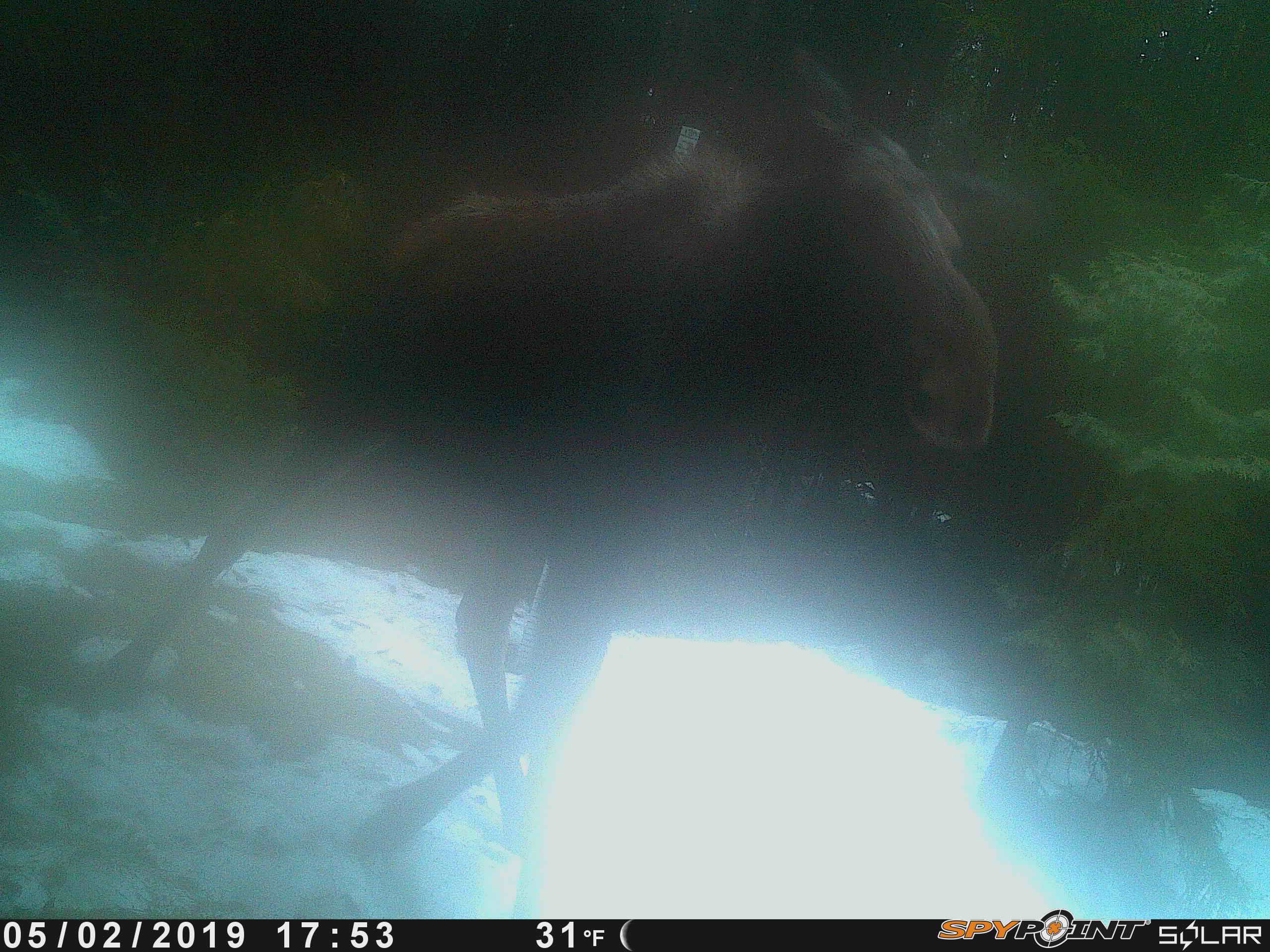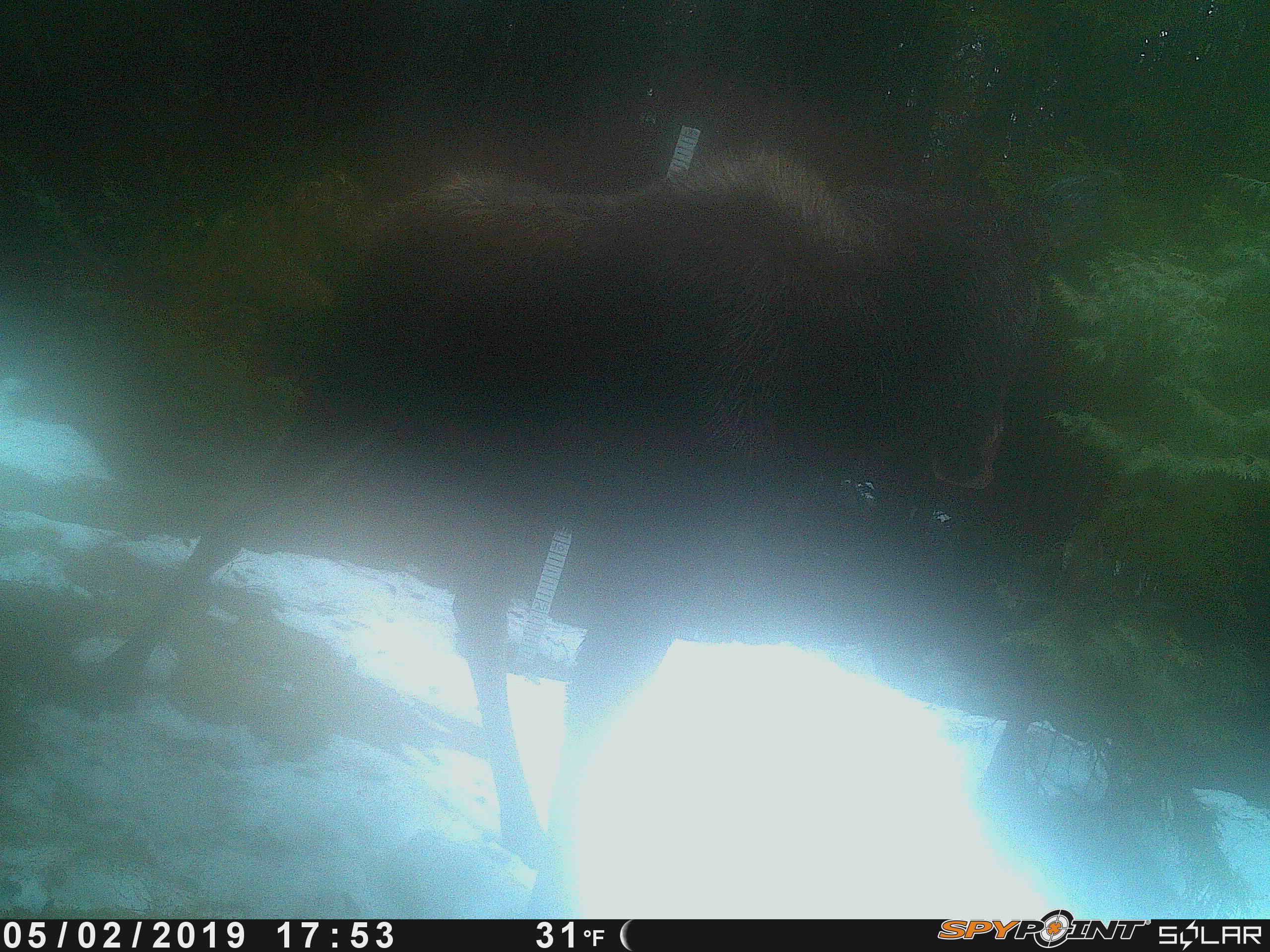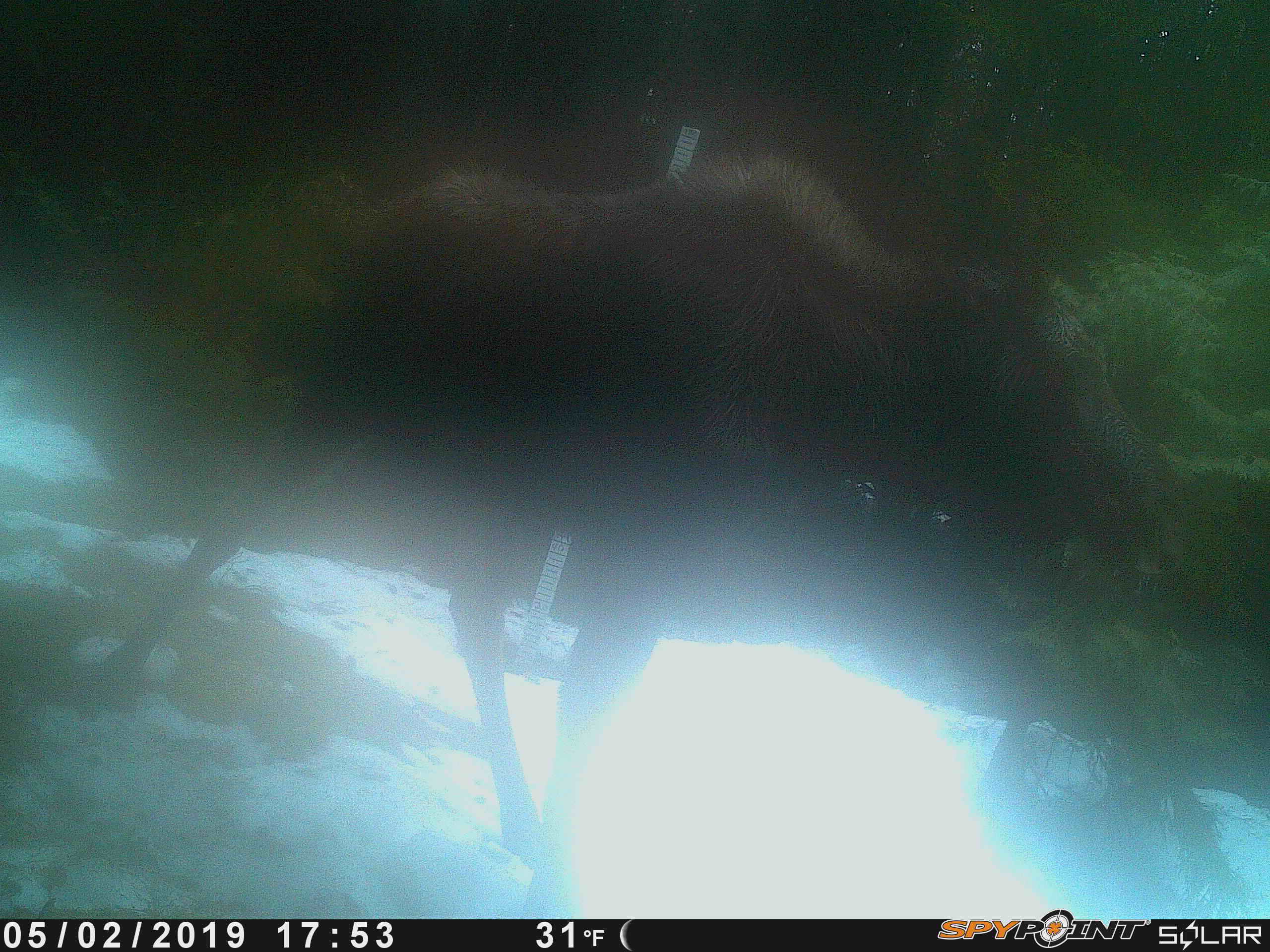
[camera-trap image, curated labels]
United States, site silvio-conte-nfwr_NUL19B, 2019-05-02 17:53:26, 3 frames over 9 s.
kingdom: Animalia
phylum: Chordata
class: Mammalia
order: Artiodactyla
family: Cervidae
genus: Alces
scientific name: Alces alces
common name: moose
Moose (Alces alces).